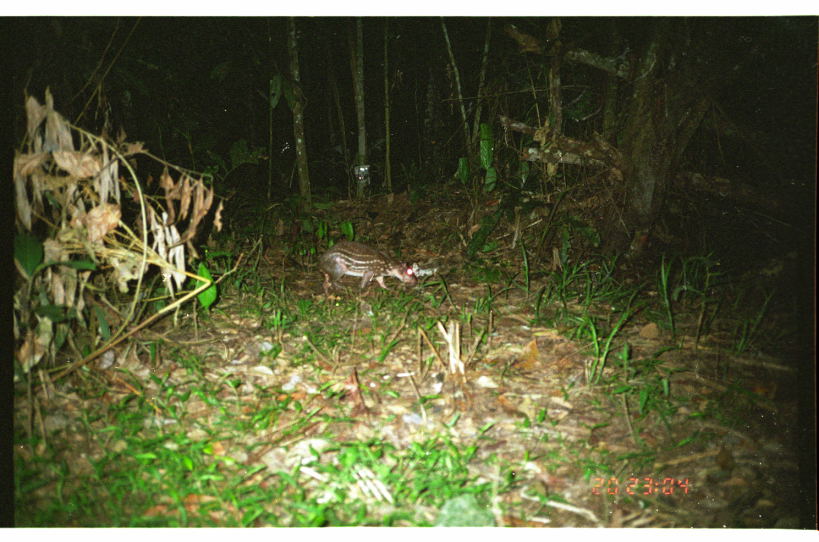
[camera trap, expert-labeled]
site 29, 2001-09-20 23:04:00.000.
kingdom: Animalia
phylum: Chordata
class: Mammalia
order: Rodentia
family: Cuniculidae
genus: Cuniculus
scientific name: Cuniculus paca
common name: spotted paca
Cuniculus paca (spotted paca).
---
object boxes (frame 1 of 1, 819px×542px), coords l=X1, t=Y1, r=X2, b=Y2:
cuniculus paca: l=315, t=238, r=418, b=299